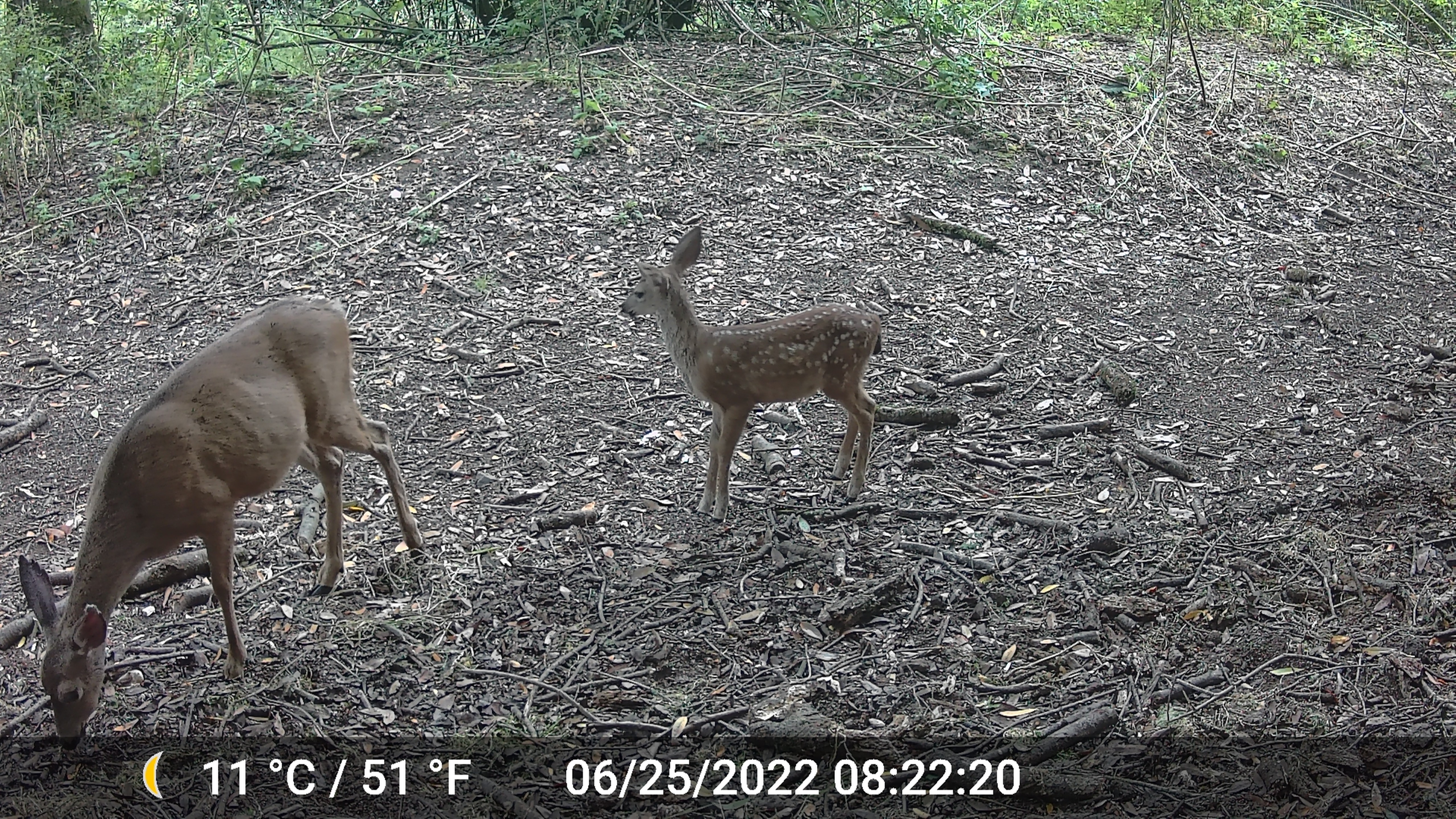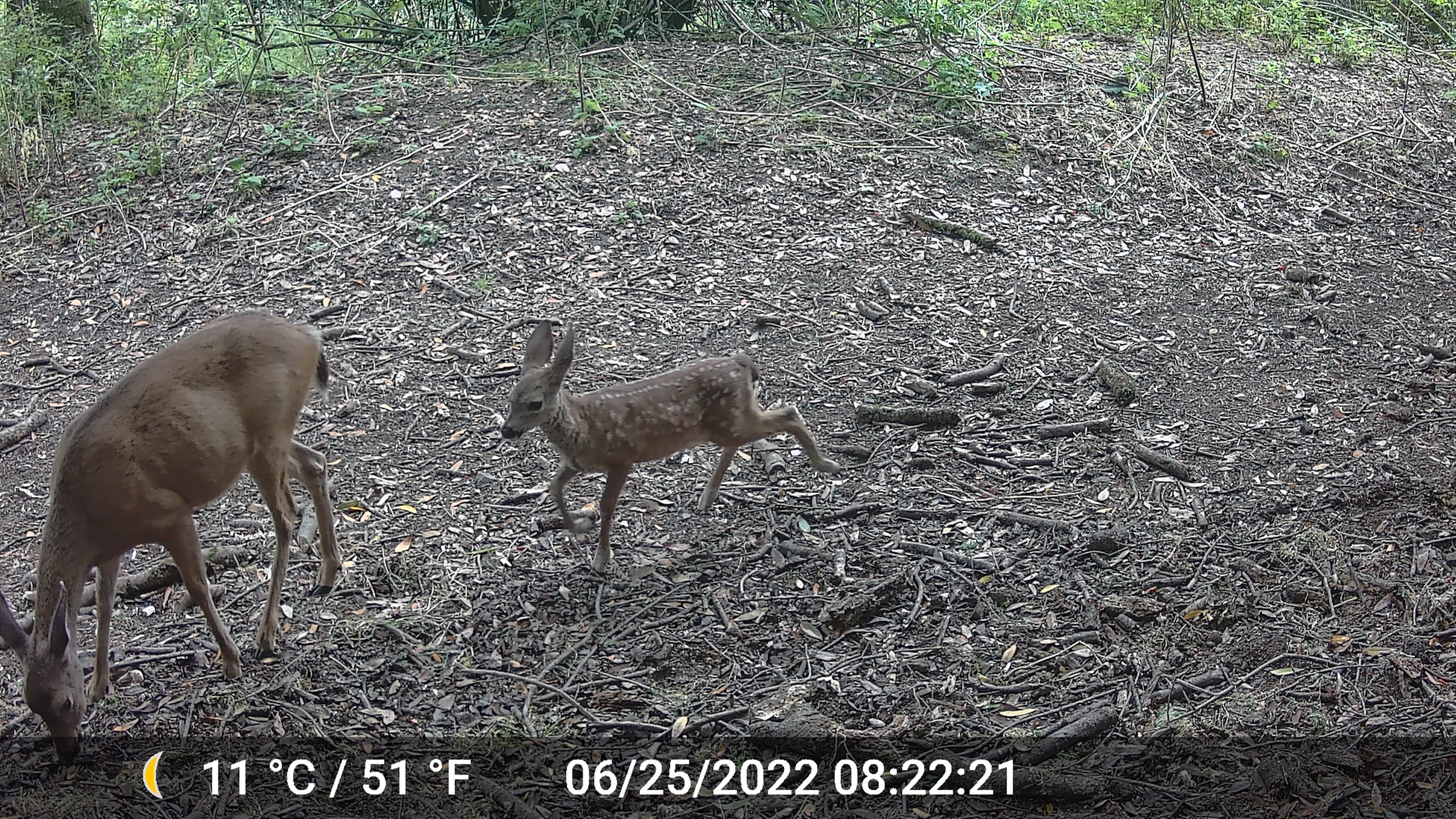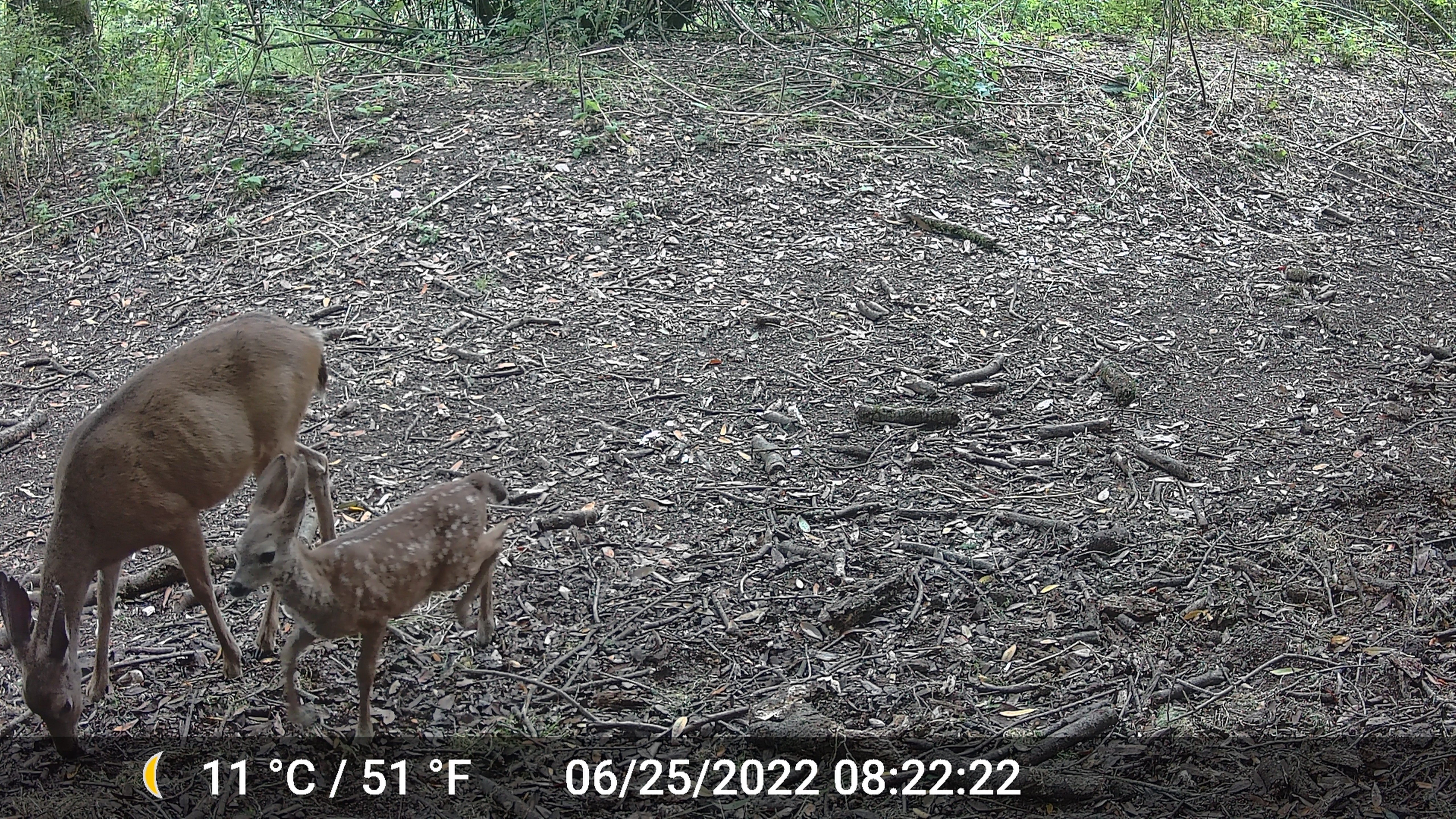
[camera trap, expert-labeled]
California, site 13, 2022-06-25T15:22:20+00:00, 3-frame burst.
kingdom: Animalia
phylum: Chordata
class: Mammalia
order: Artiodactyla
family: Cervidae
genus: Odocoileus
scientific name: Odocoileus hemionus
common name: mule deer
Mule deer (Odocoileus hemionus).